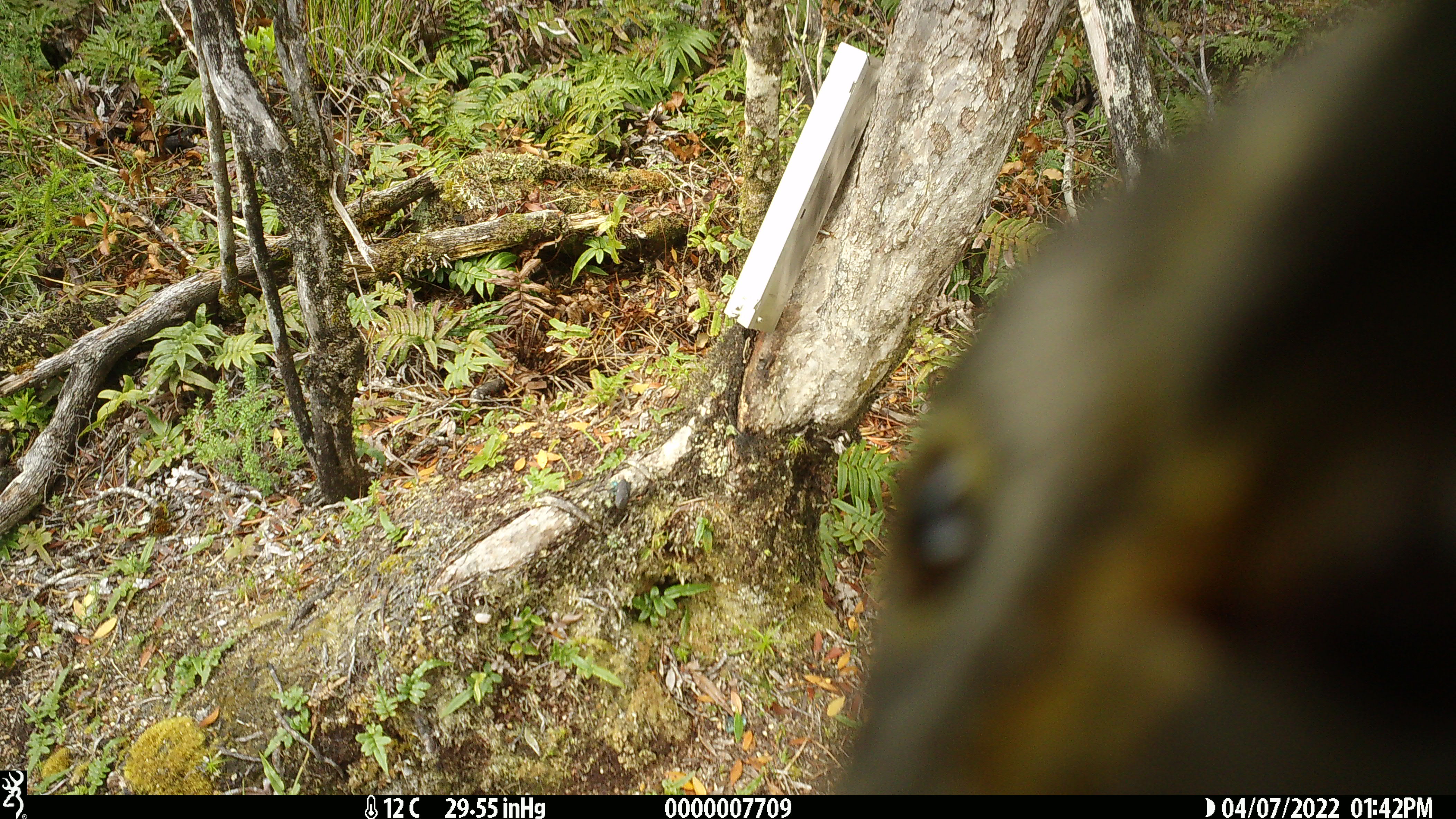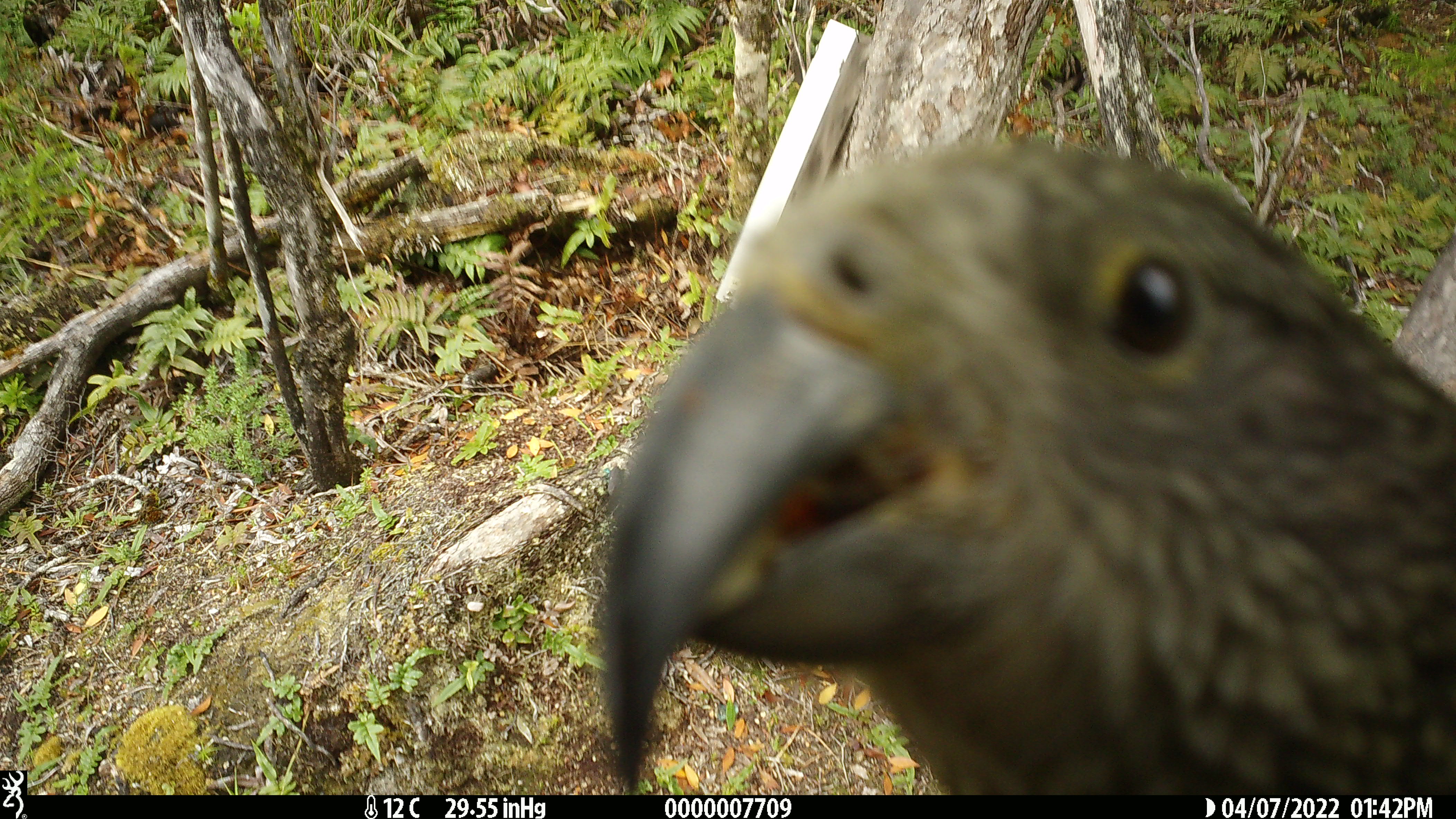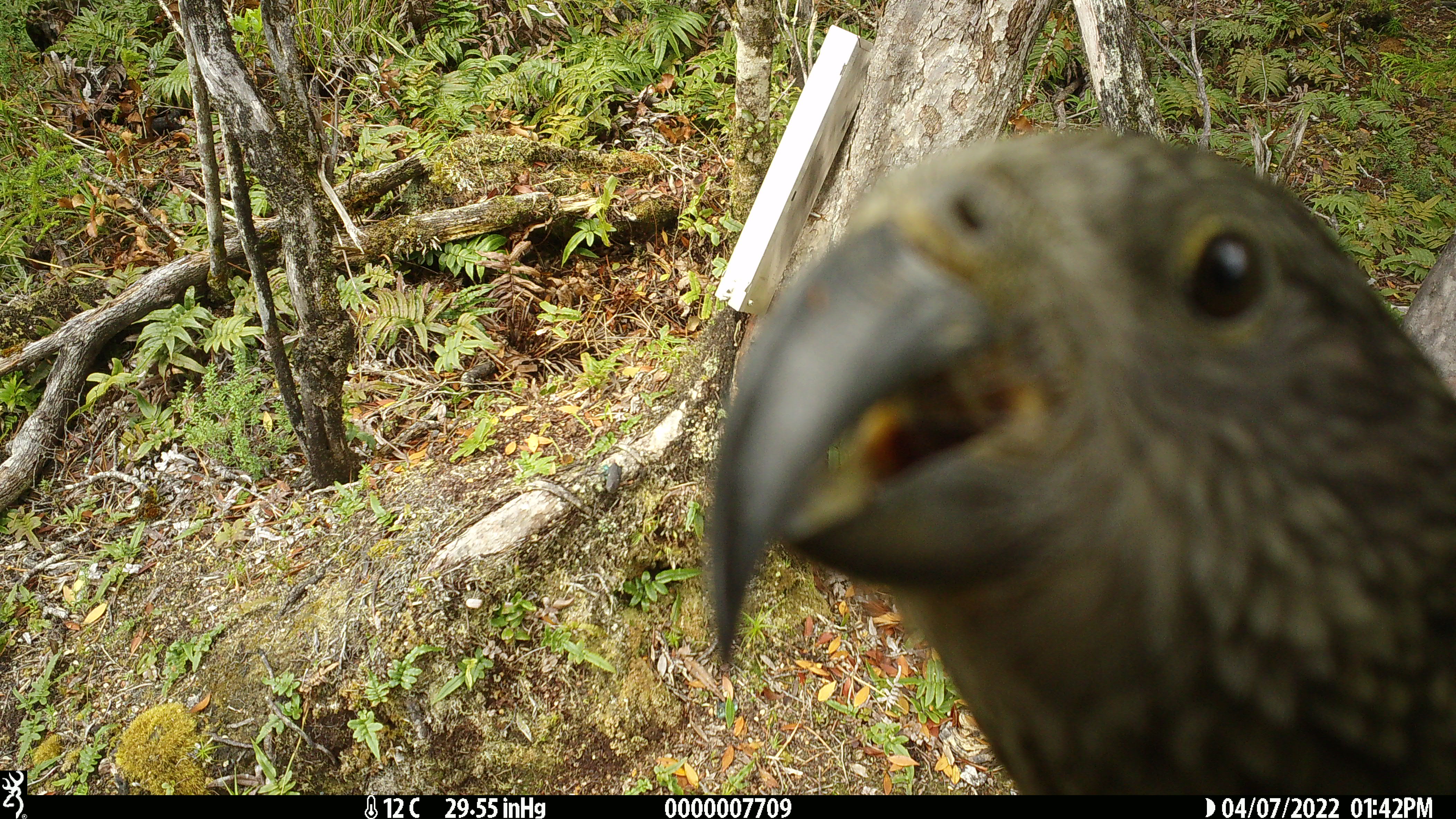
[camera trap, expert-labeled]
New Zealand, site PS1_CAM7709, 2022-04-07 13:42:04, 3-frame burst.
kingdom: Animalia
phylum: Chordata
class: Aves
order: Psittaciformes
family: Strigopidae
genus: Nestor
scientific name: Nestor notabilis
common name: kea